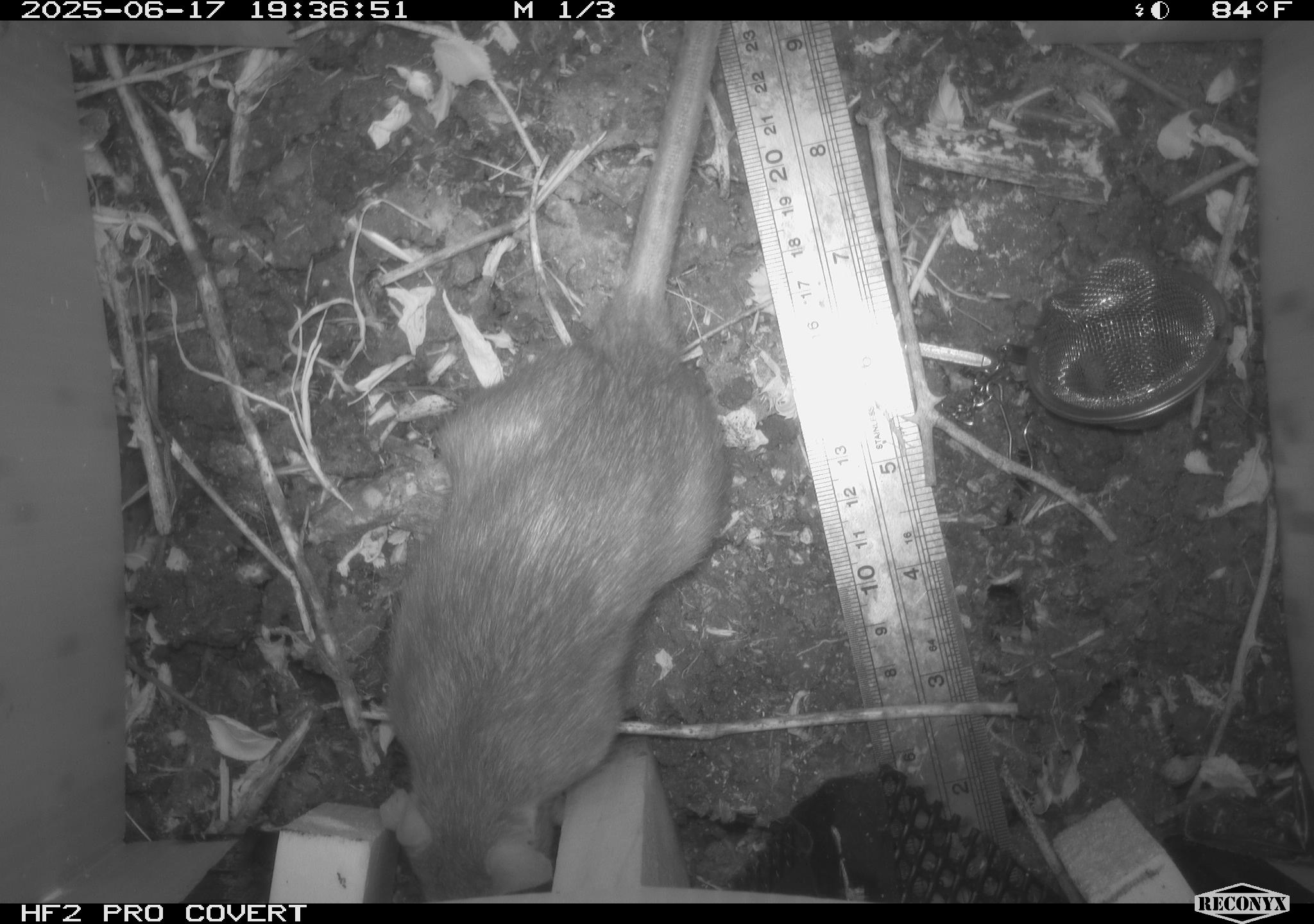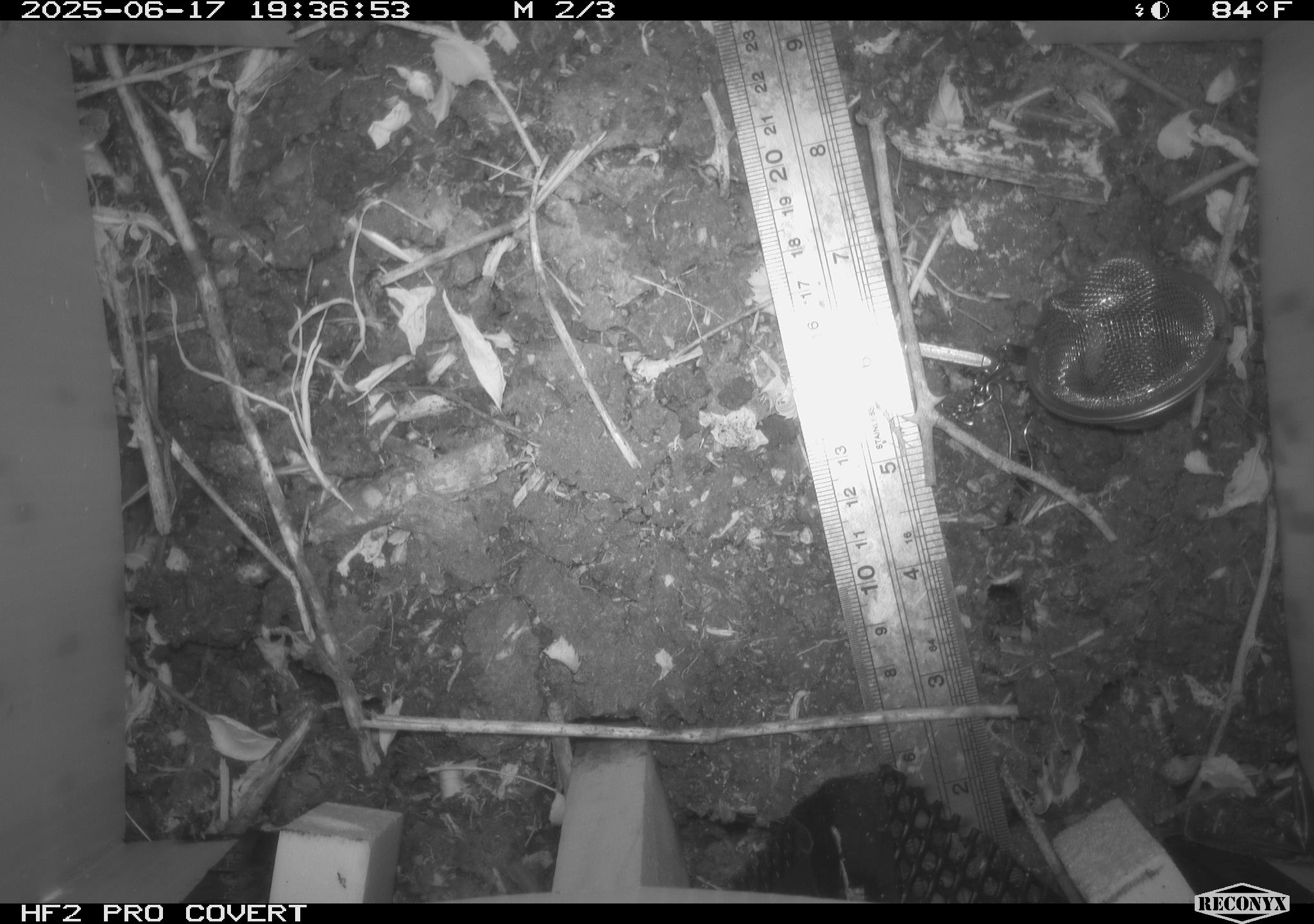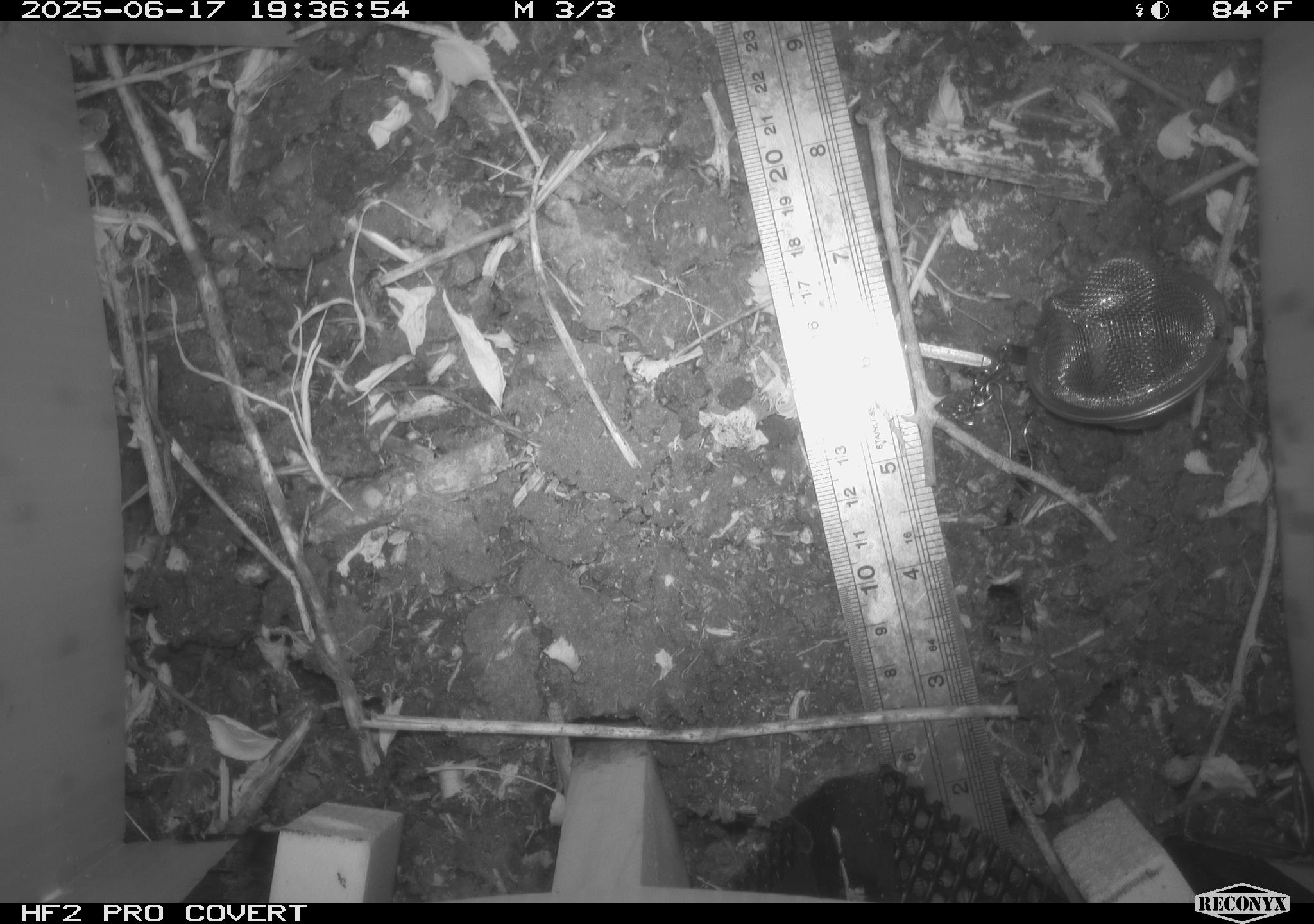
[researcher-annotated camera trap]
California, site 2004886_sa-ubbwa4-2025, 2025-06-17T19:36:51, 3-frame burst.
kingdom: Animalia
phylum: Chordata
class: Mammalia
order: Rodentia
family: Muridae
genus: Rattus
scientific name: Rattus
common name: rat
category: rattus species